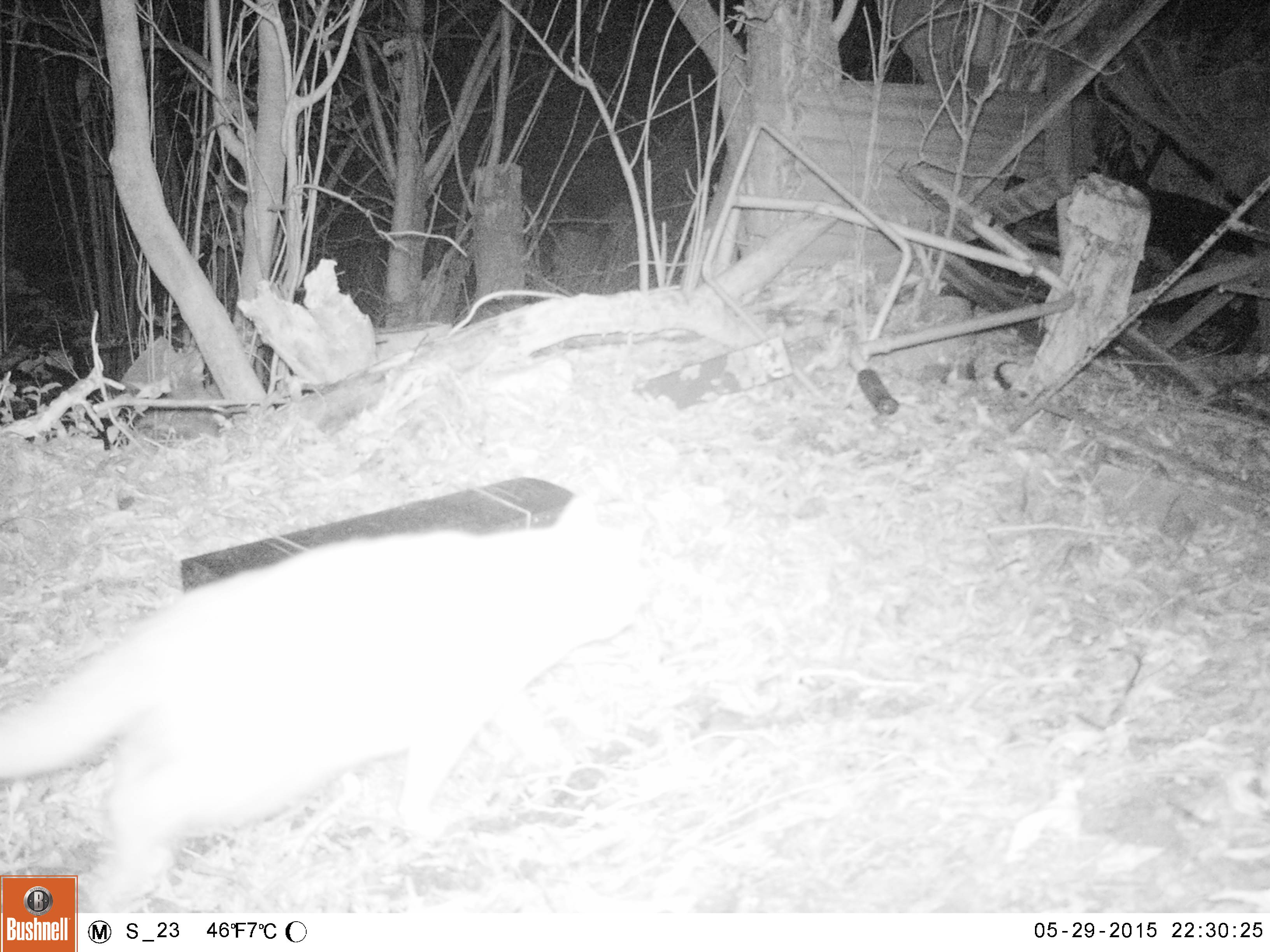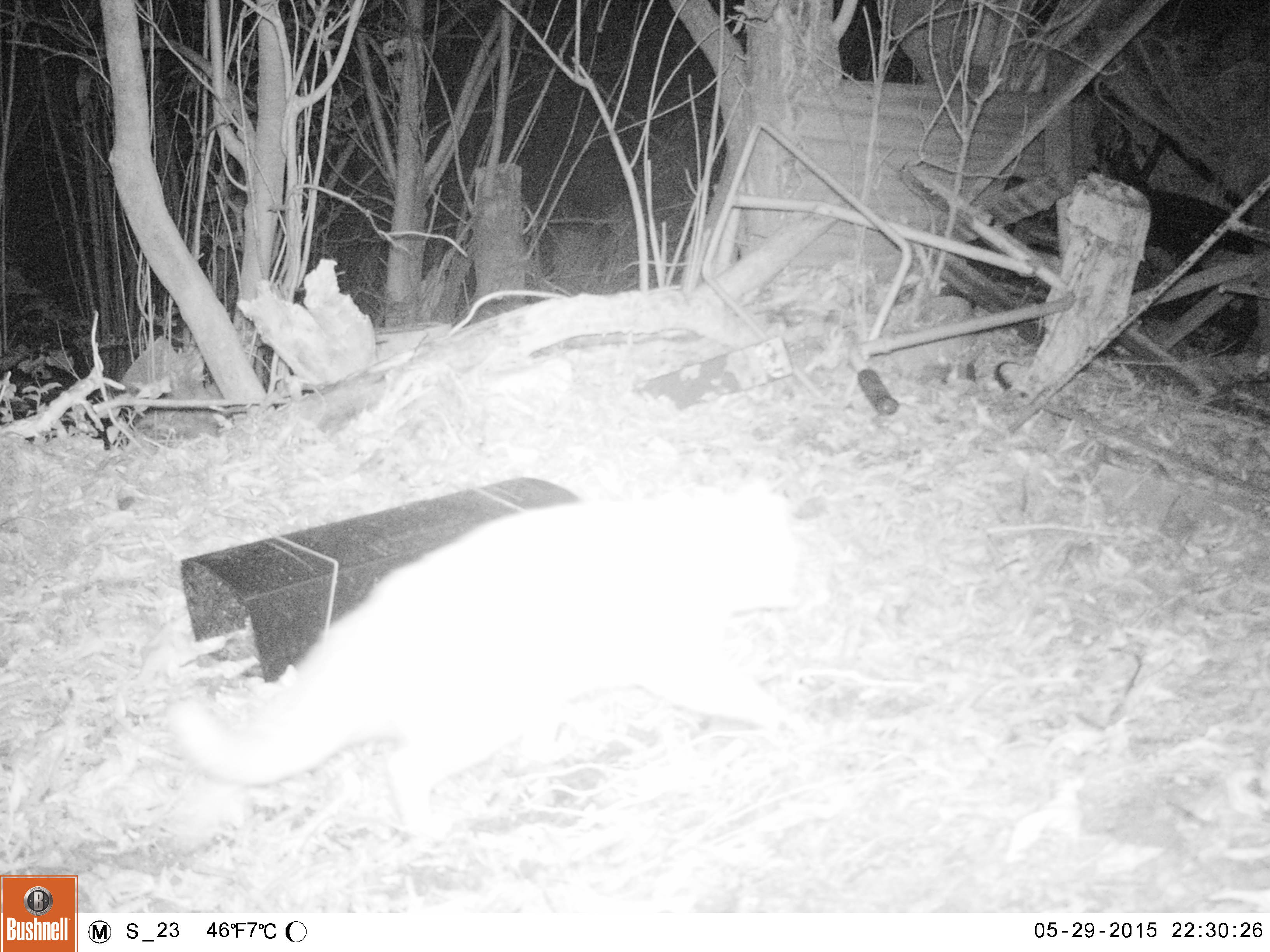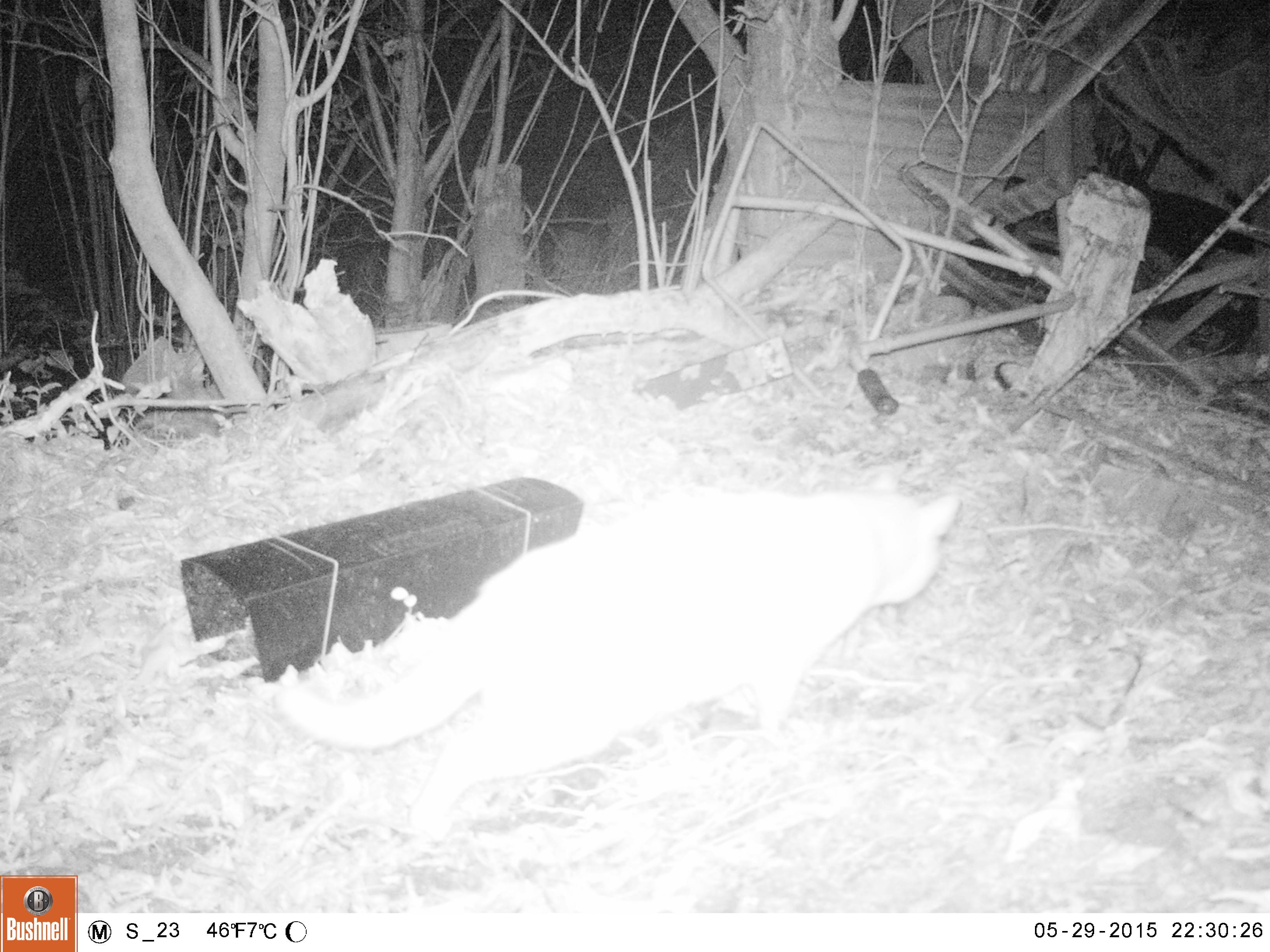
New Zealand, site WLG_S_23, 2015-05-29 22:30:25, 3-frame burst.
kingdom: Animalia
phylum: Chordata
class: Mammalia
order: Carnivora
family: Felidae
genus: Felis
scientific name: Felis catus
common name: domestic cat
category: cat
Cat (domestic cat) (Felis catus).